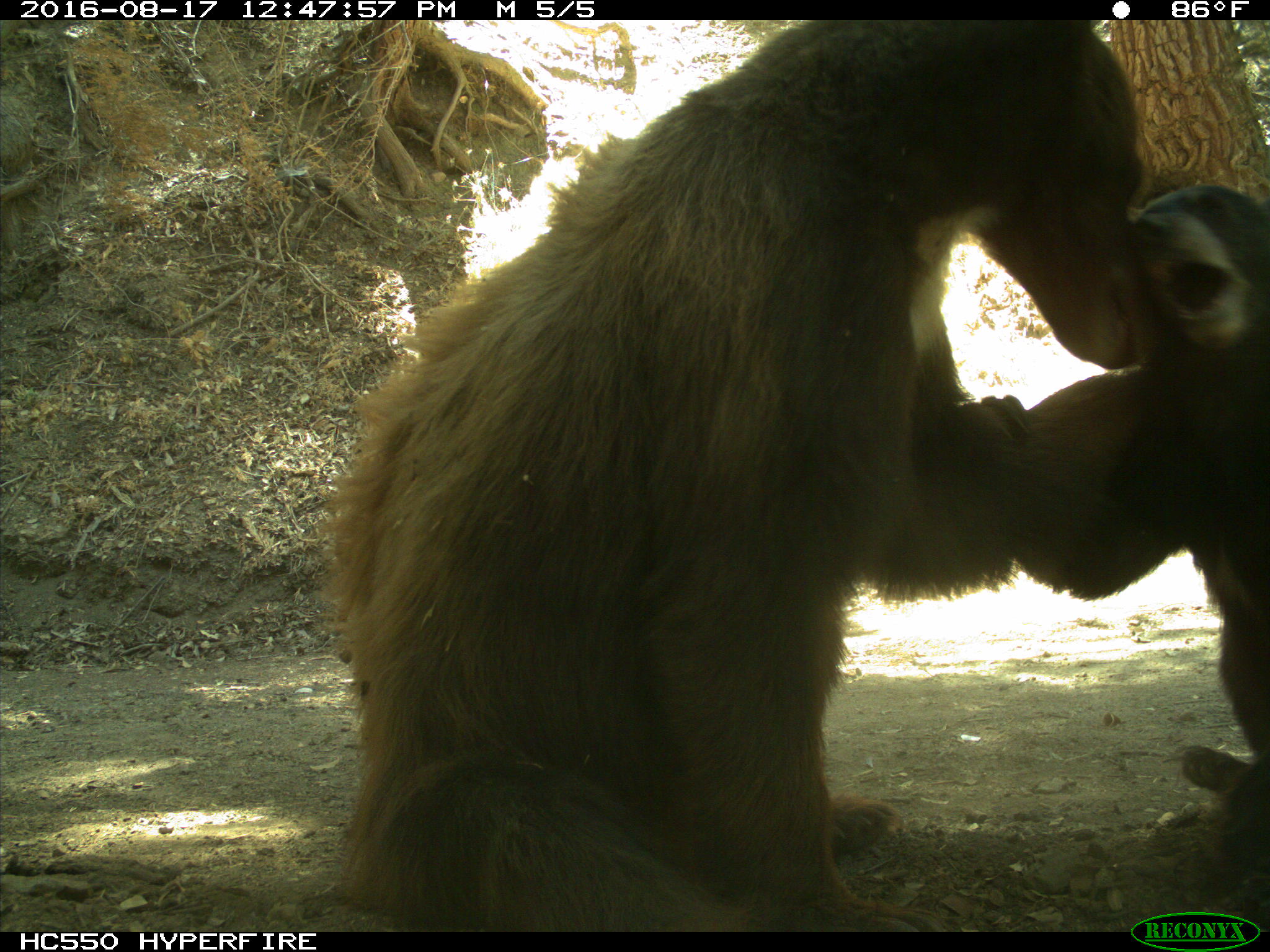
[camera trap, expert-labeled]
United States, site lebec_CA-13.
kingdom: Animalia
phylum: Chordata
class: Mammalia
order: Carnivora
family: Ursidae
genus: Ursus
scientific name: Ursus americanus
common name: american black bear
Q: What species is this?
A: Ursus americanus (american black bear).